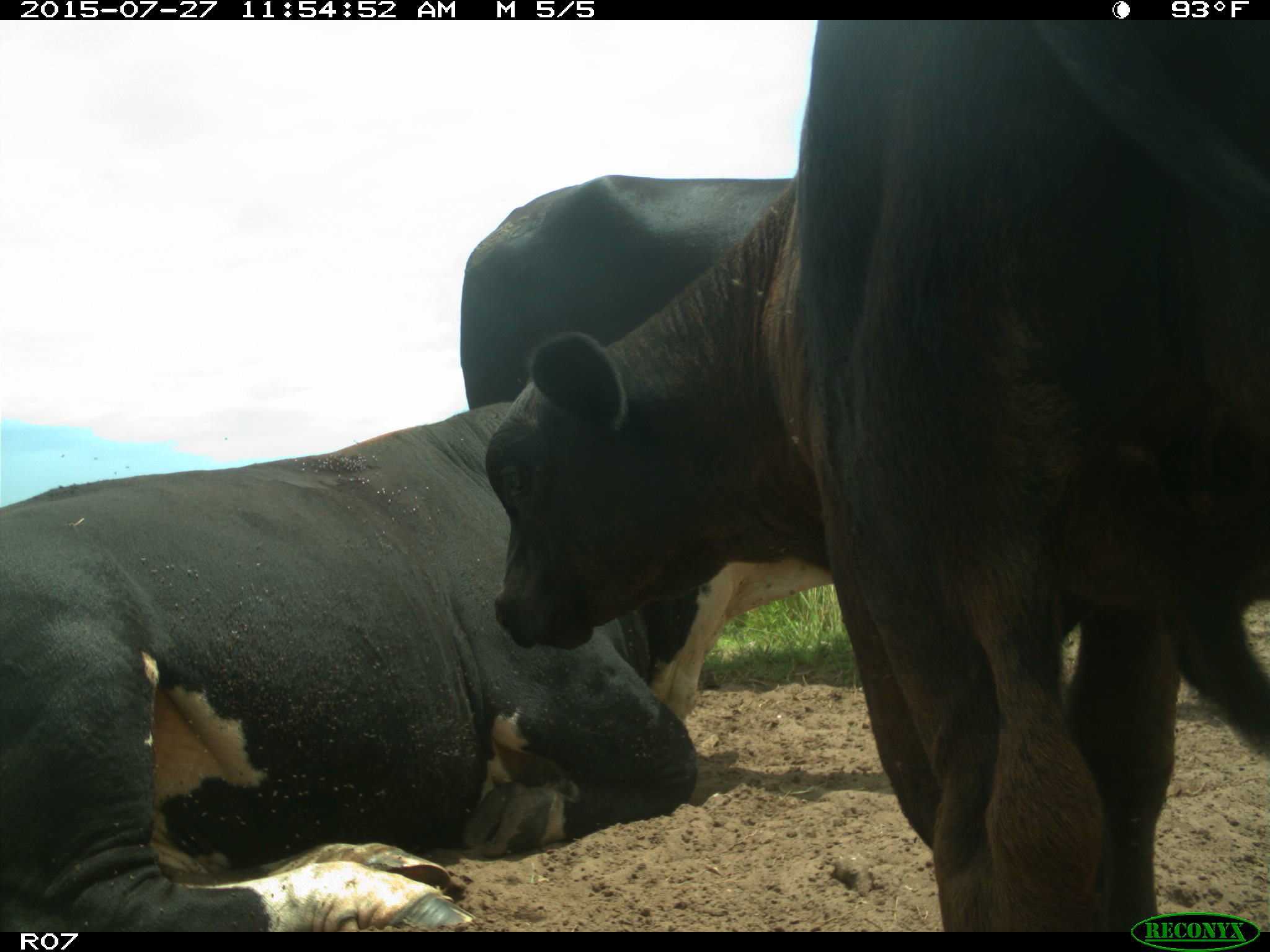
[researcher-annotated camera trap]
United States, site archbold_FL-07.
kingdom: Animalia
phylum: Chordata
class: Mammalia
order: Artiodactyla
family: Bovidae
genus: Bos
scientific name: Bos taurus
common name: domestic cow